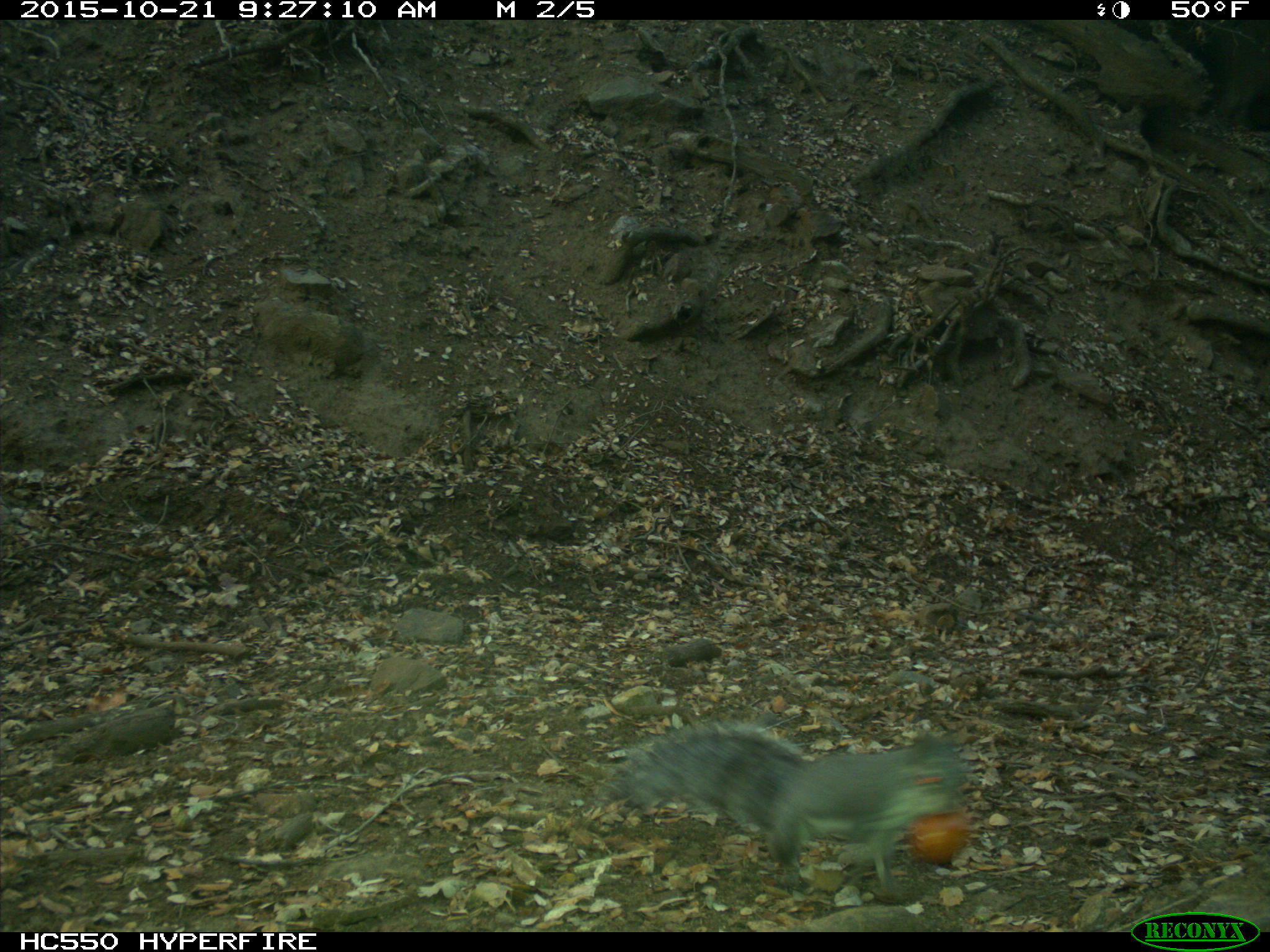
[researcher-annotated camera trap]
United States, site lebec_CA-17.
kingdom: Animalia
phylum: Chordata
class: Mammalia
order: Rodentia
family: Sciuridae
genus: Sciurus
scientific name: Sciurus carolinensis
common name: eastern gray squirrel